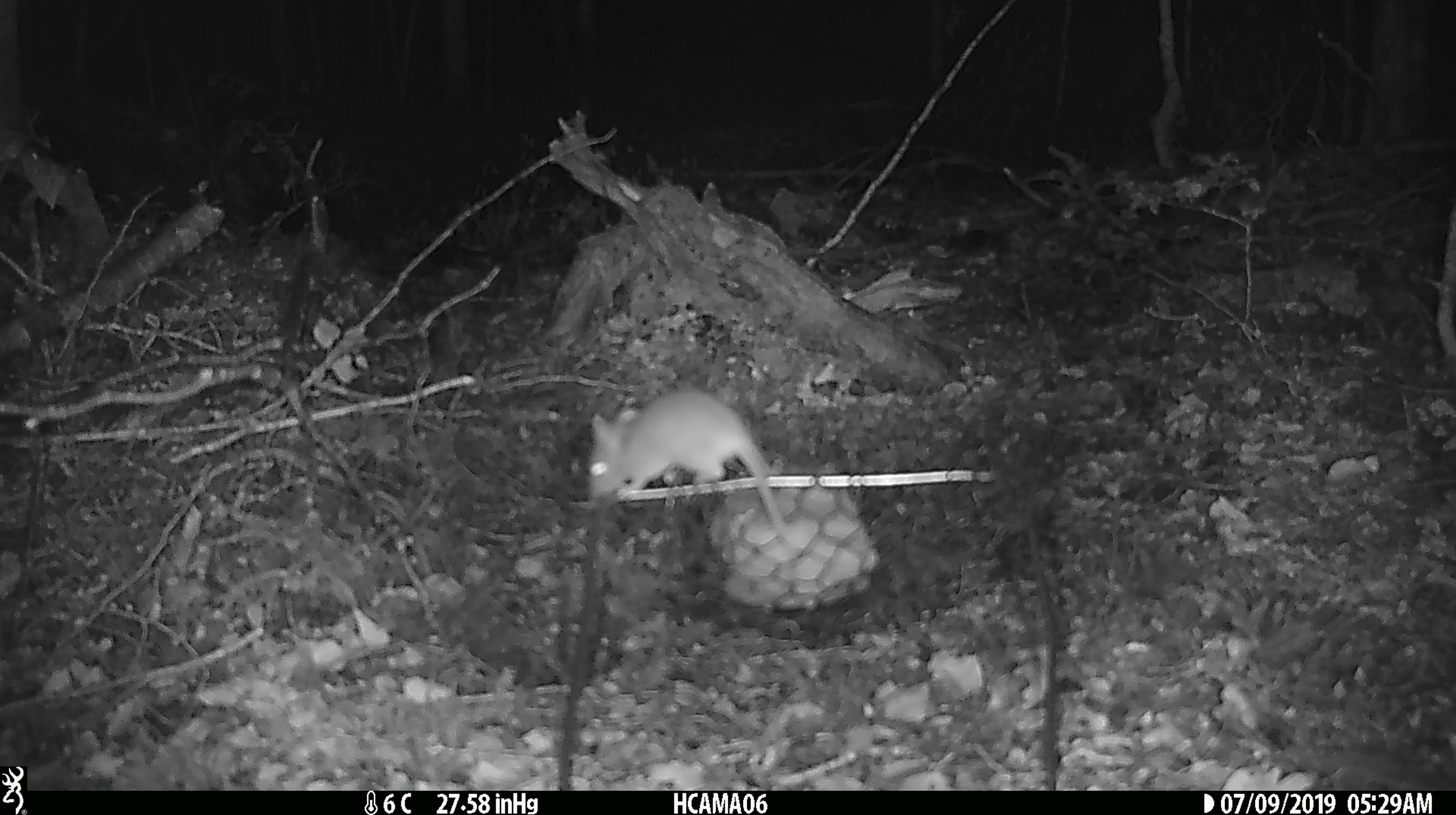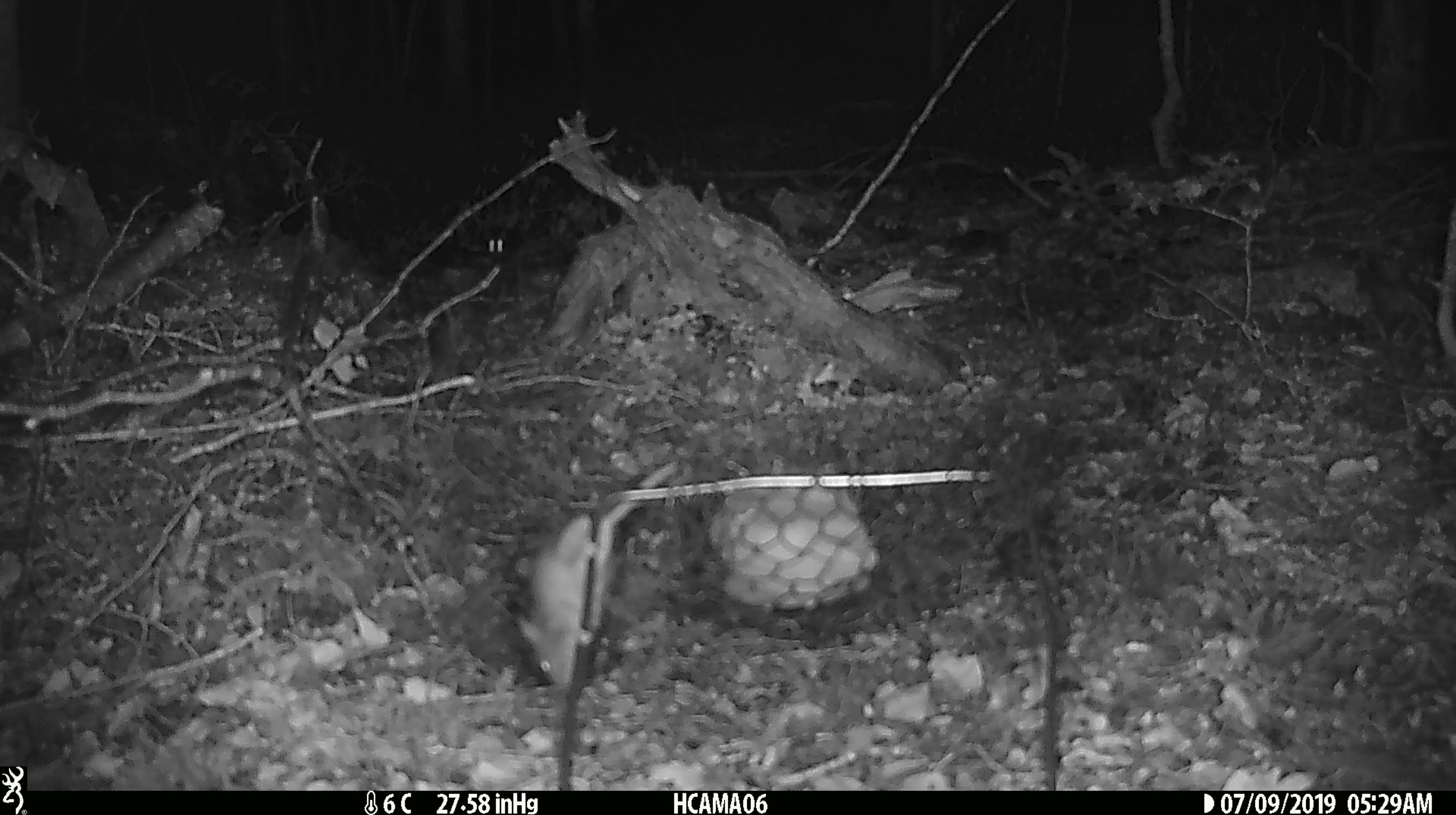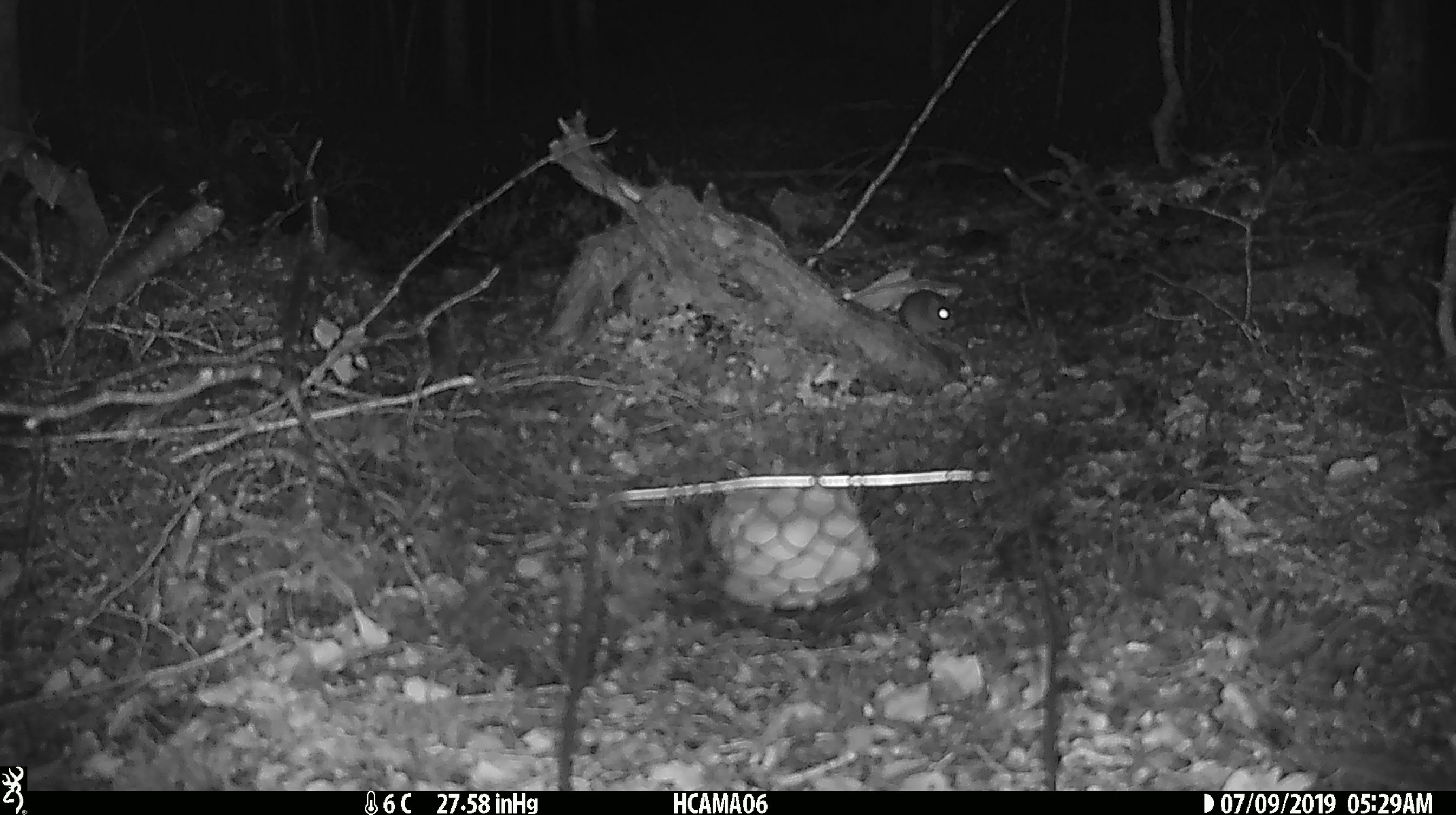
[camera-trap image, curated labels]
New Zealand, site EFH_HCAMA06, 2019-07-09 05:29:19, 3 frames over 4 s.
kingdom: Animalia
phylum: Chordata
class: Mammalia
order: Rodentia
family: Muridae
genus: Mus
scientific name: Mus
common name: mouse